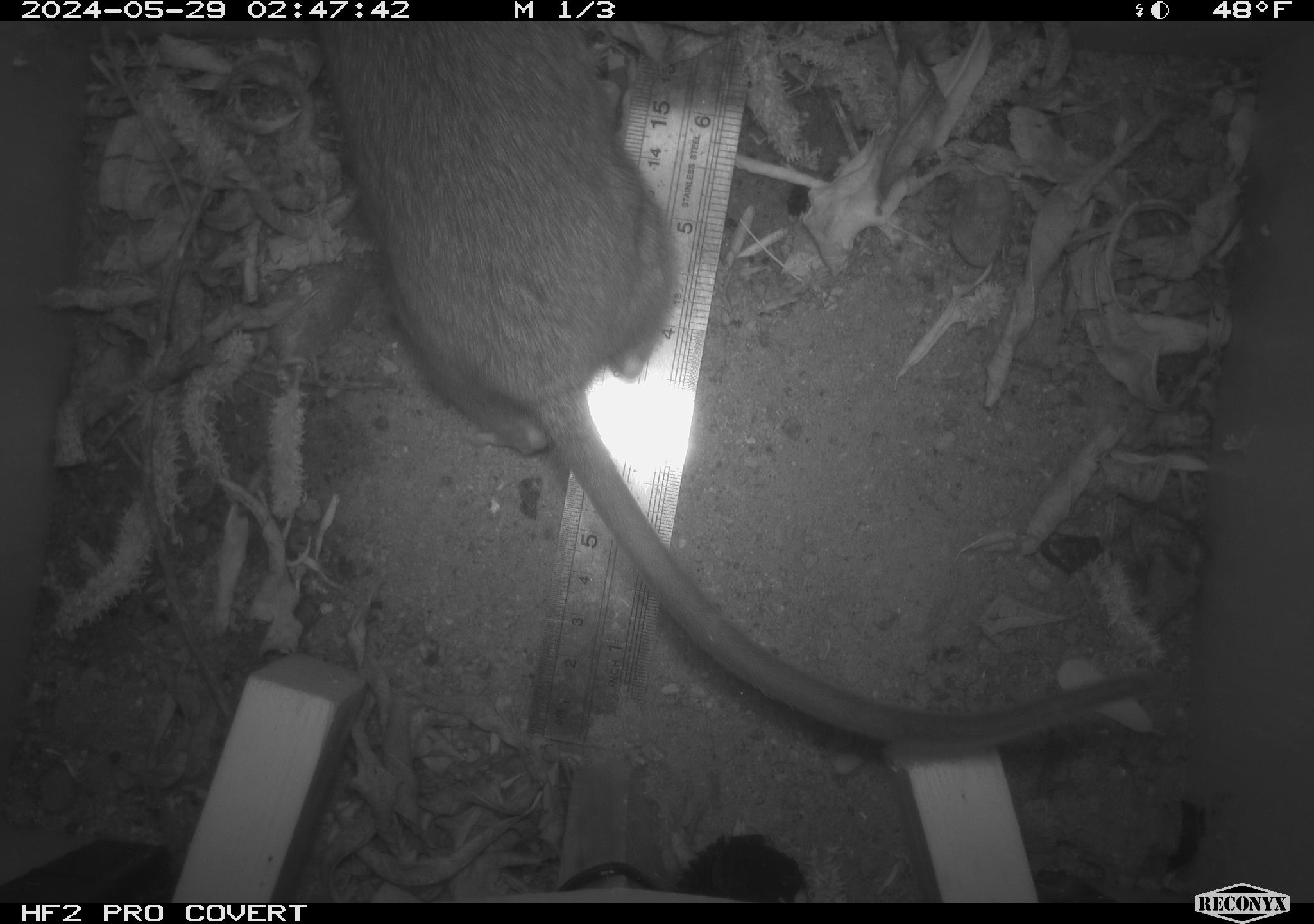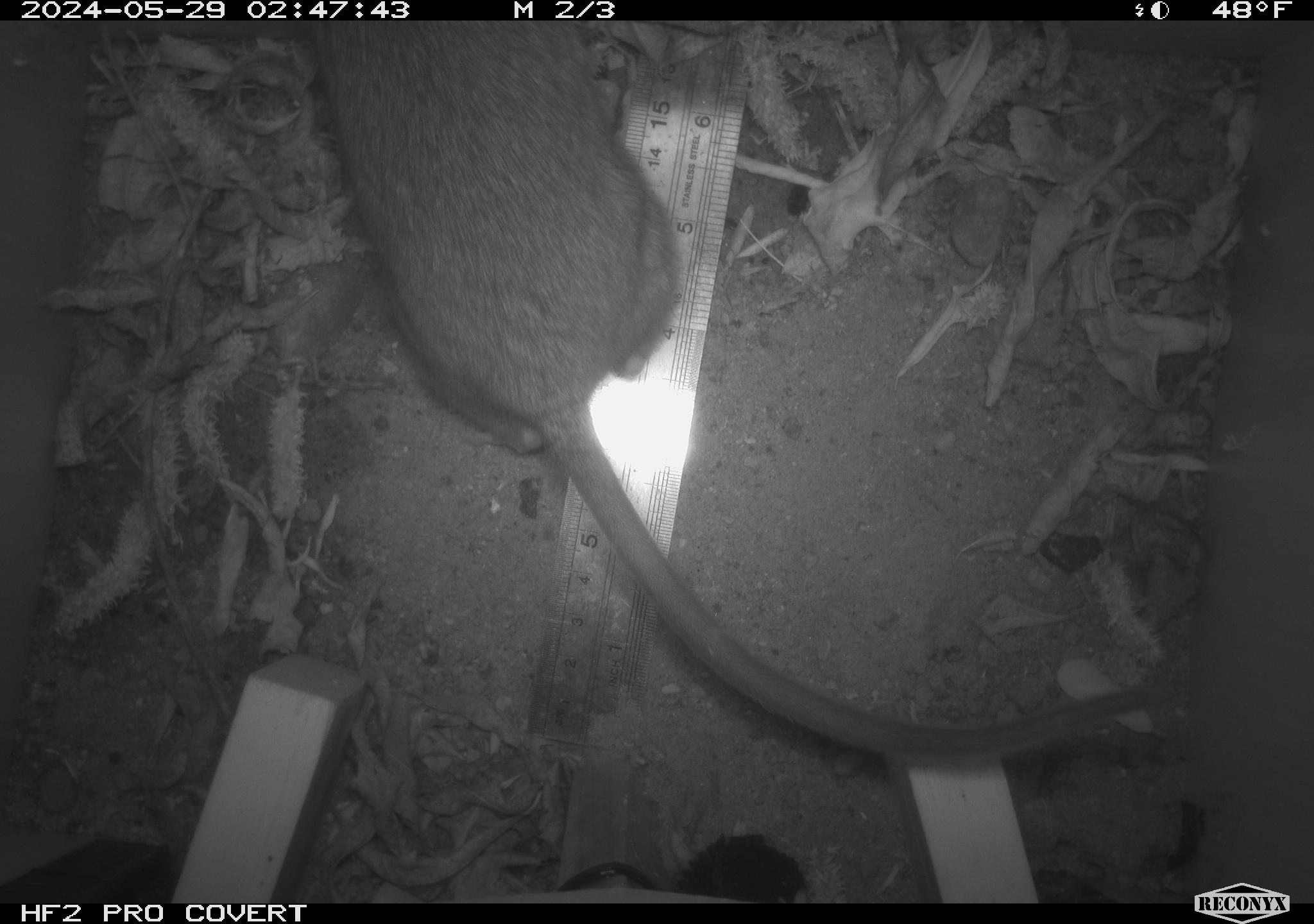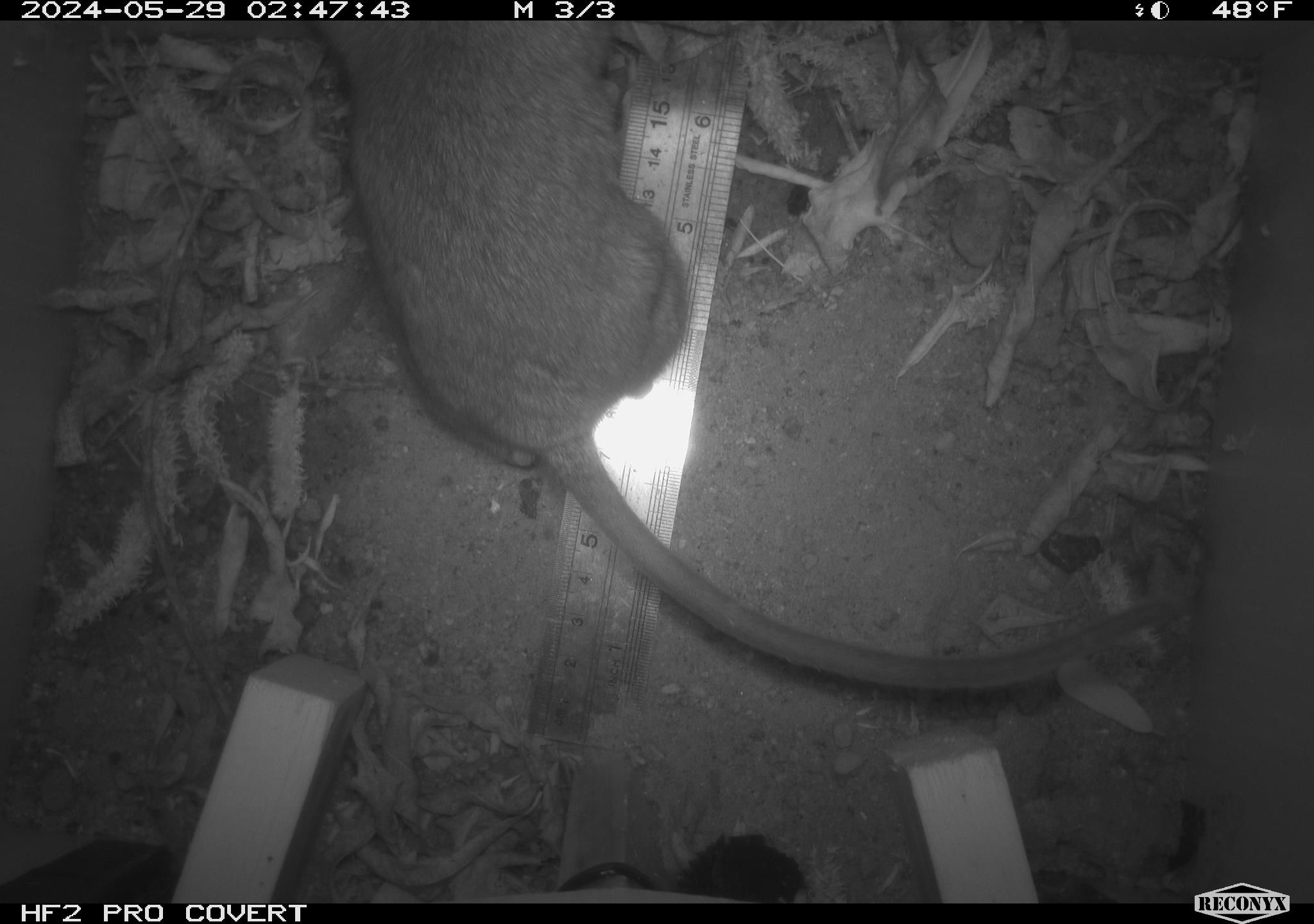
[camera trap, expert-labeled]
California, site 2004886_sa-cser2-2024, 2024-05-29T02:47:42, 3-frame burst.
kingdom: Animalia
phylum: Chordata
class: Mammalia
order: Rodentia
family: Muridae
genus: Rattus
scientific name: Rattus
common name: rat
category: rattus species